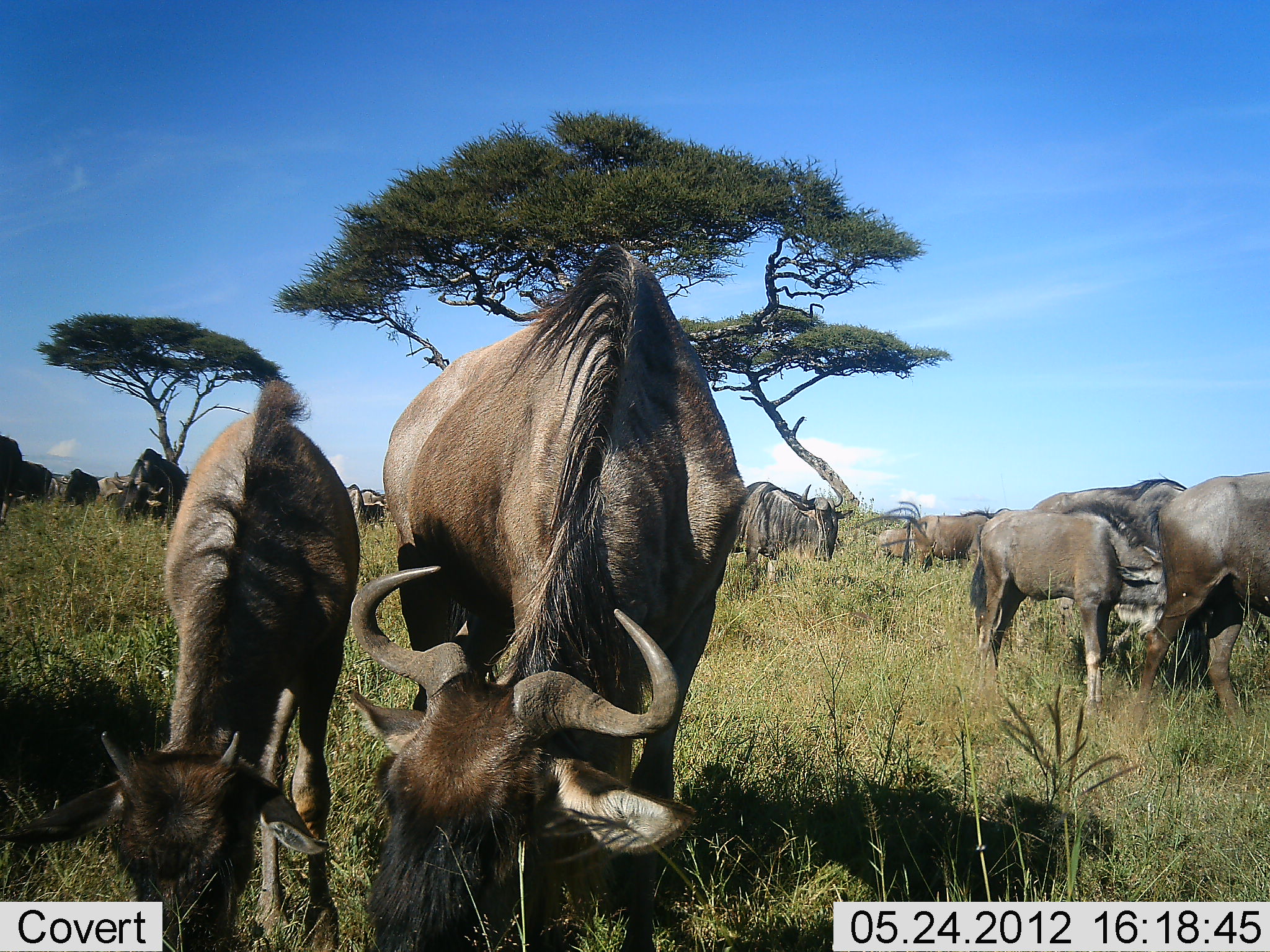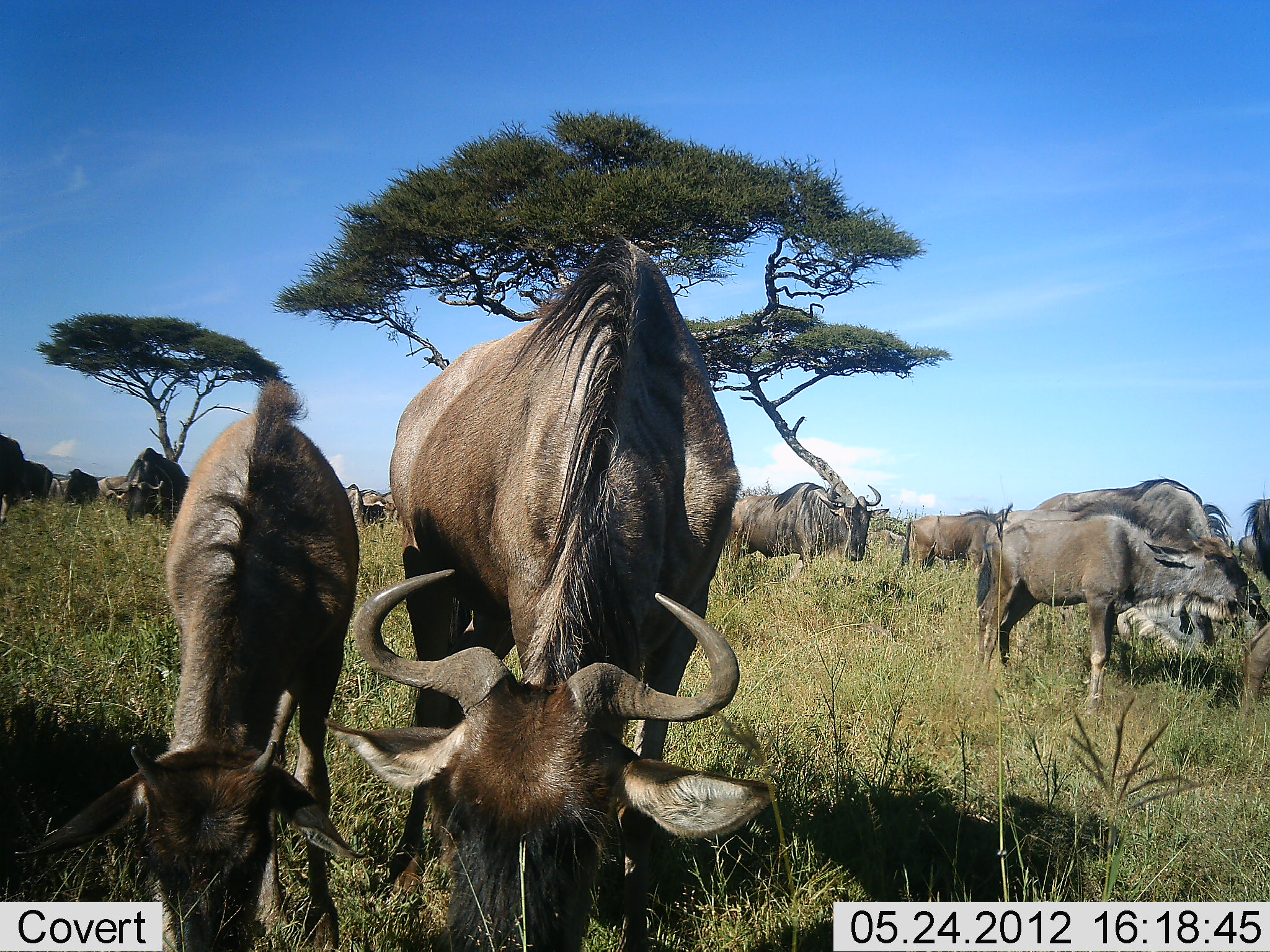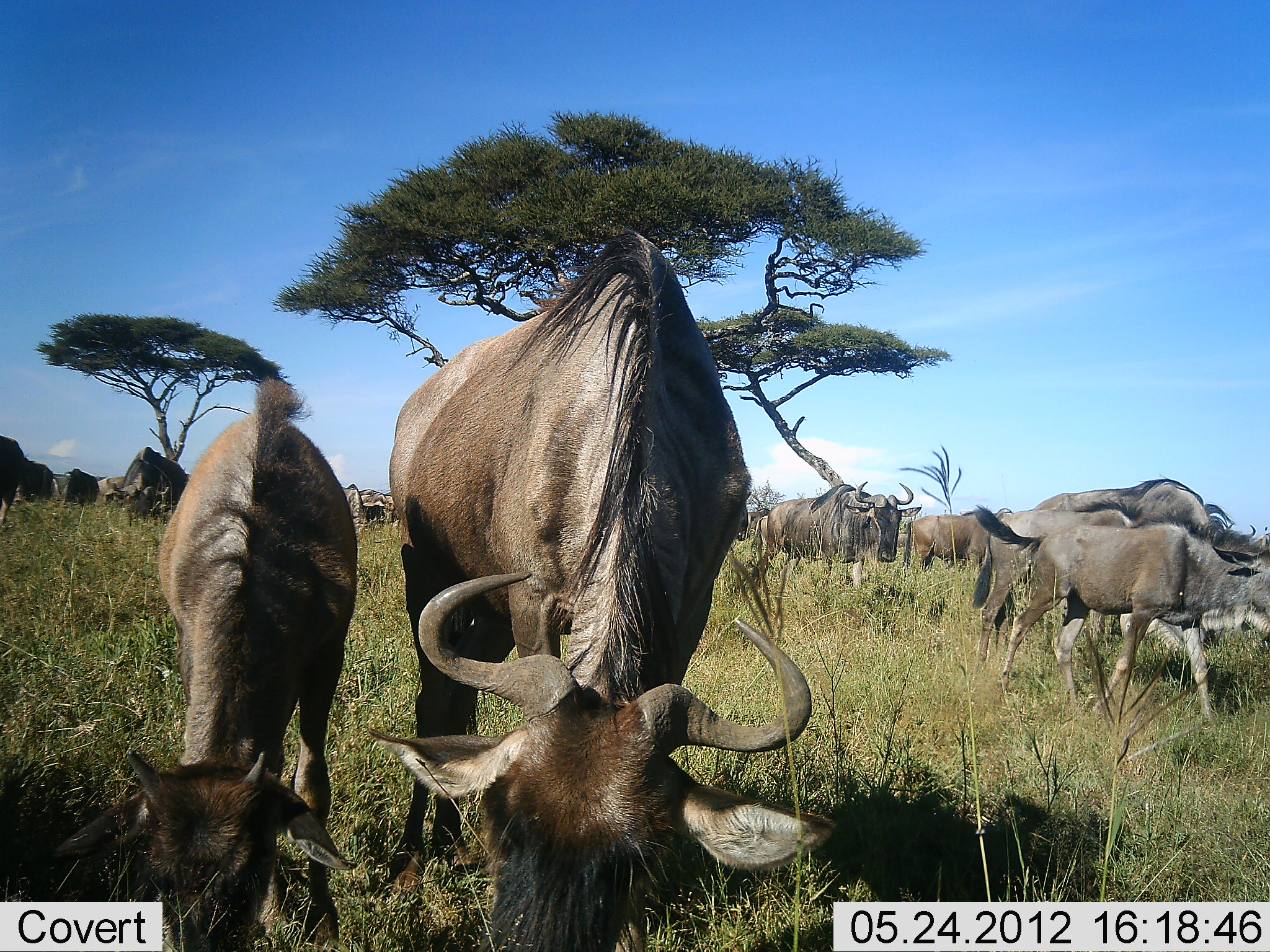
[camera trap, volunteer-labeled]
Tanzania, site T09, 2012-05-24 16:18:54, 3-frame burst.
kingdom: Animalia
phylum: Chordata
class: Mammalia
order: Artiodactyla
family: Bovidae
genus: Connochaetes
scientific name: Connochaetes taurinus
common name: blue wildebeest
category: wildebeest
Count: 11-50.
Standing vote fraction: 50%.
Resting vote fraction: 10%.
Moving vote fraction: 20%.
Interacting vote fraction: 10%.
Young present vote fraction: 20%.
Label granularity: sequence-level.